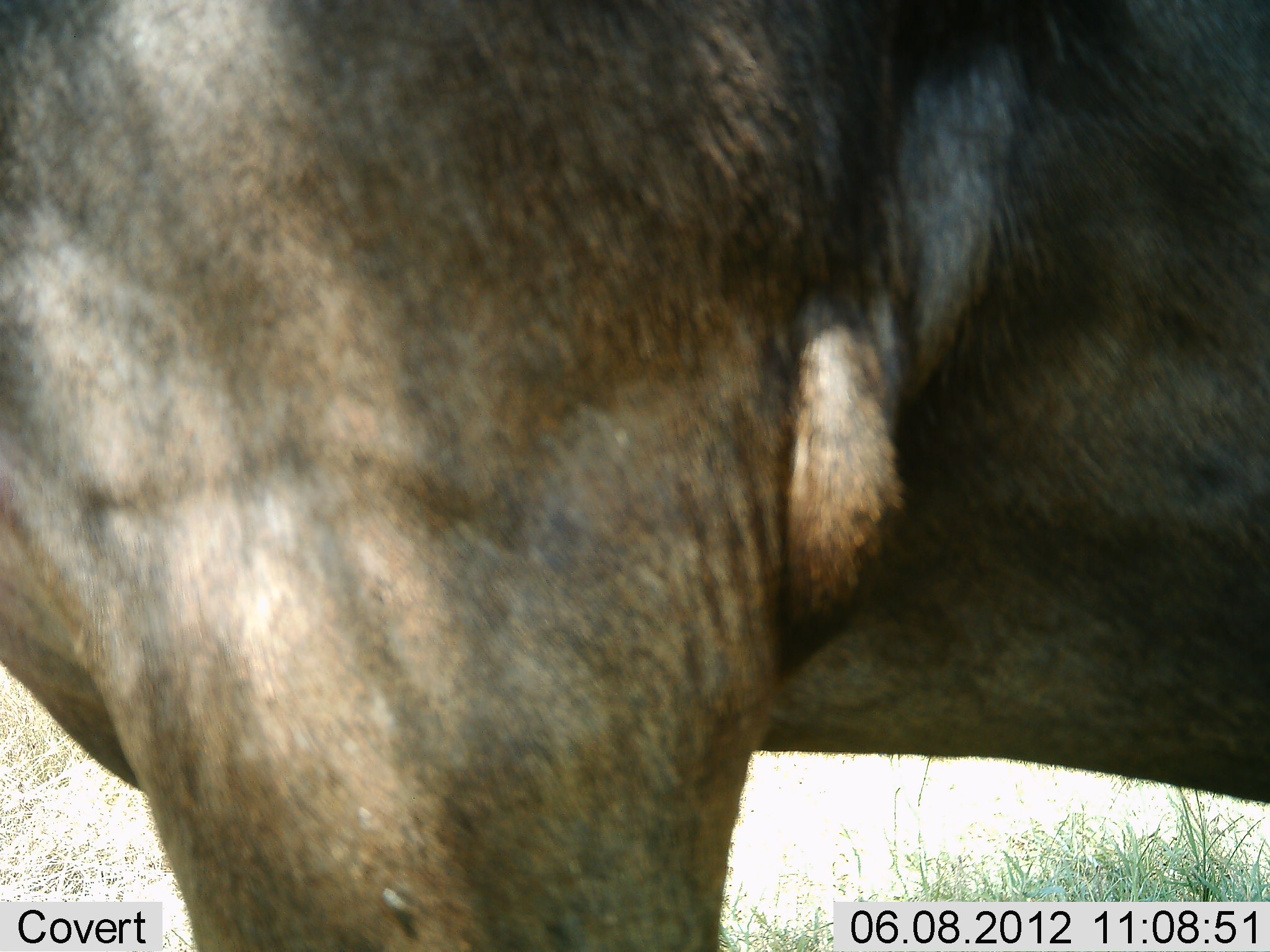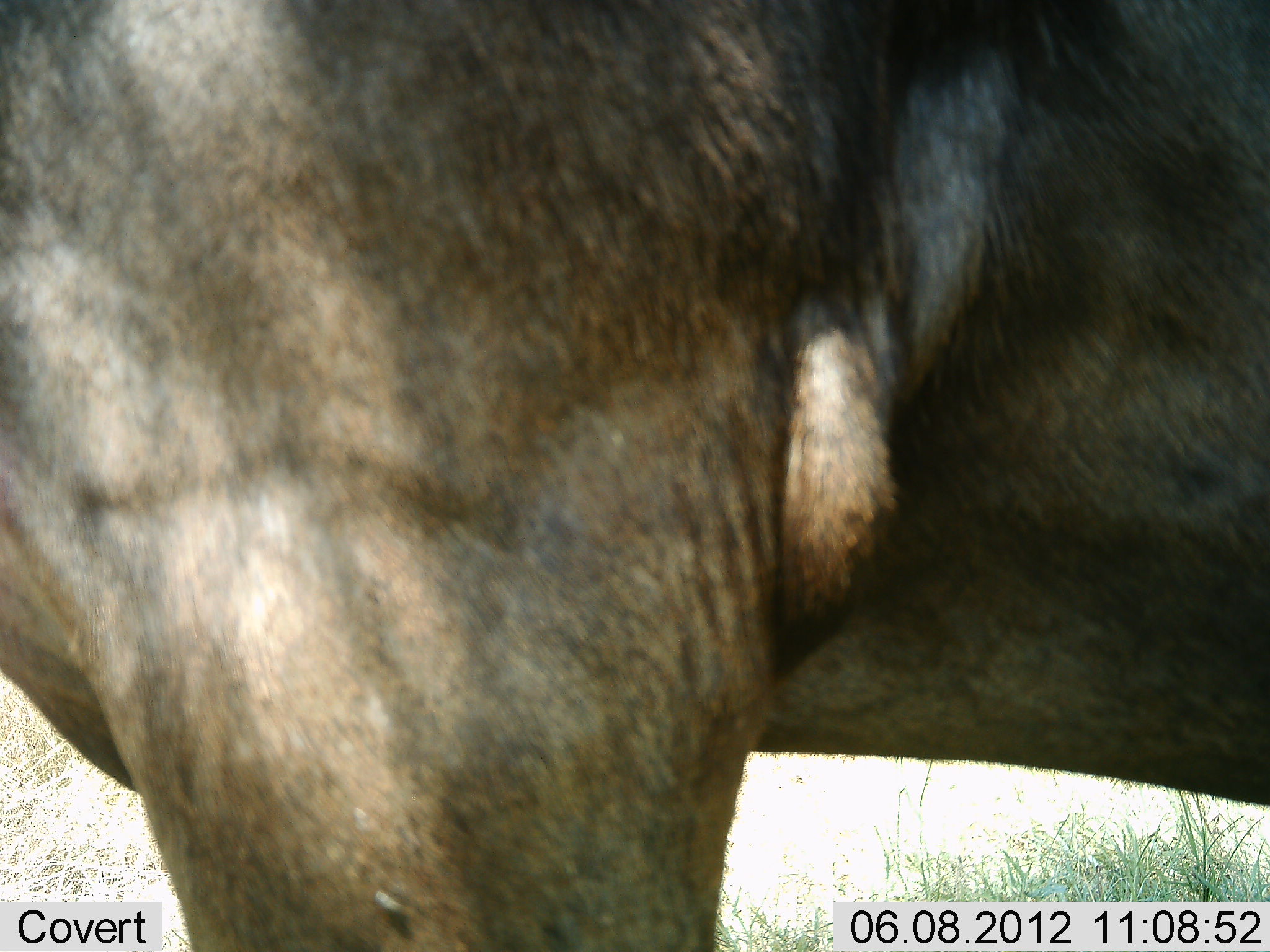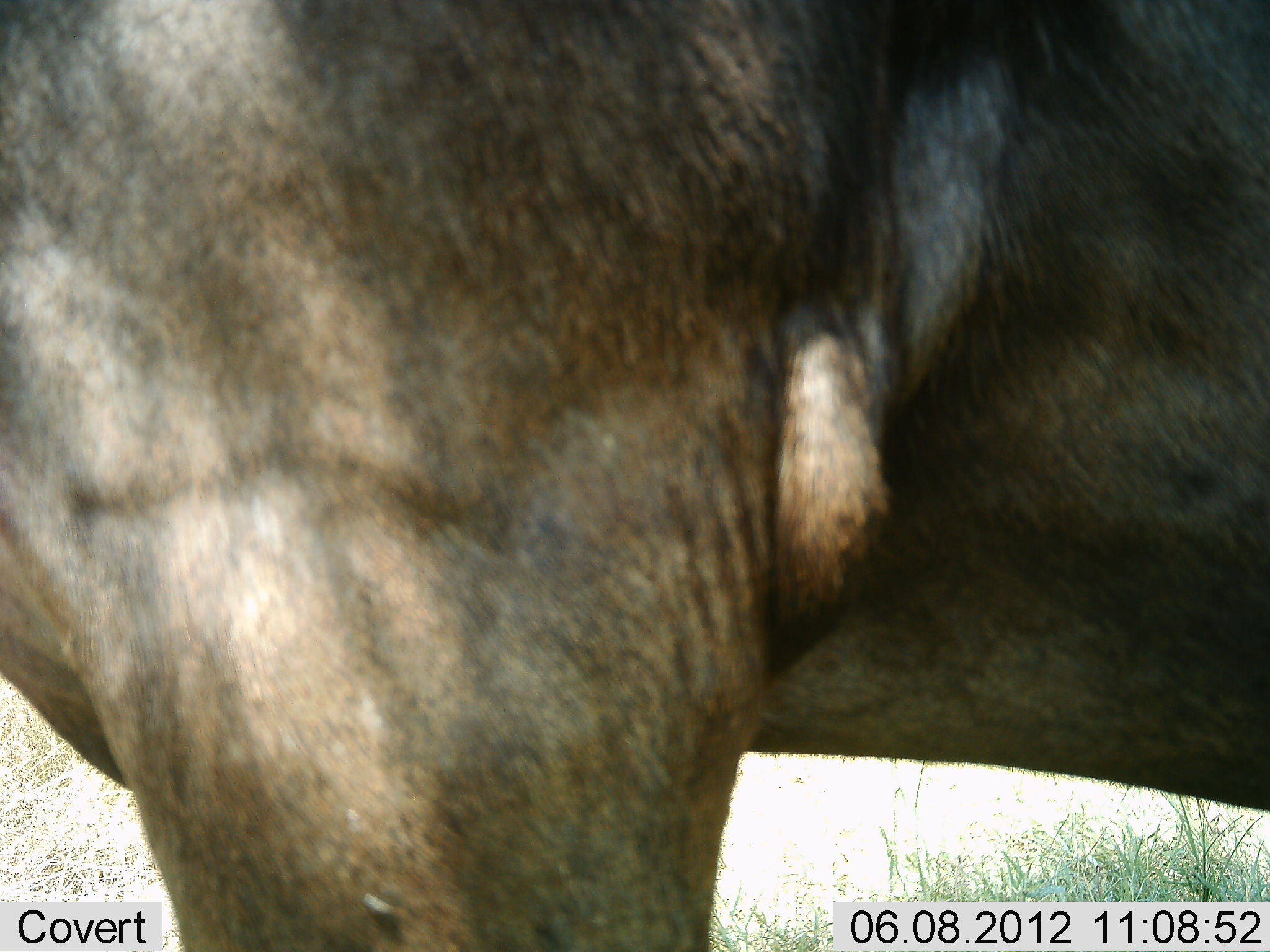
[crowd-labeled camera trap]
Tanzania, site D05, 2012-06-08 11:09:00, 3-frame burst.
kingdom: Animalia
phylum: Chordata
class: Mammalia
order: Artiodactyla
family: Bovidae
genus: Connochaetes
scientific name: Connochaetes taurinus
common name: blue wildebeest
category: wildebeest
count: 1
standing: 100%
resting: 0%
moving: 0%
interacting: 0%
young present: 0%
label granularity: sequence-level